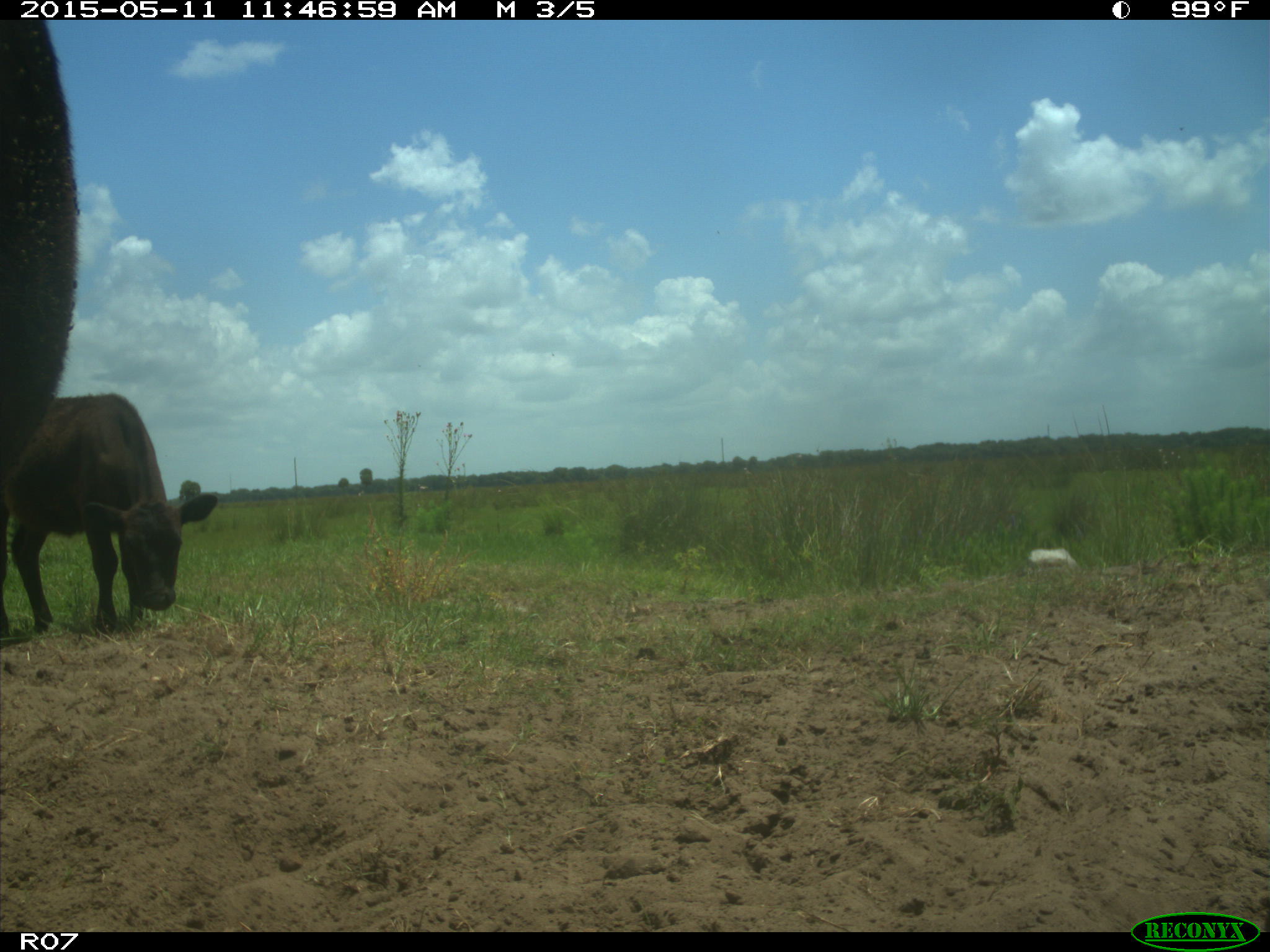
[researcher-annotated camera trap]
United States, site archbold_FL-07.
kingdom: Animalia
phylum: Chordata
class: Mammalia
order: Artiodactyla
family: Bovidae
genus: Bos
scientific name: Bos taurus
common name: domestic cow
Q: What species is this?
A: Bos taurus (domestic cow).